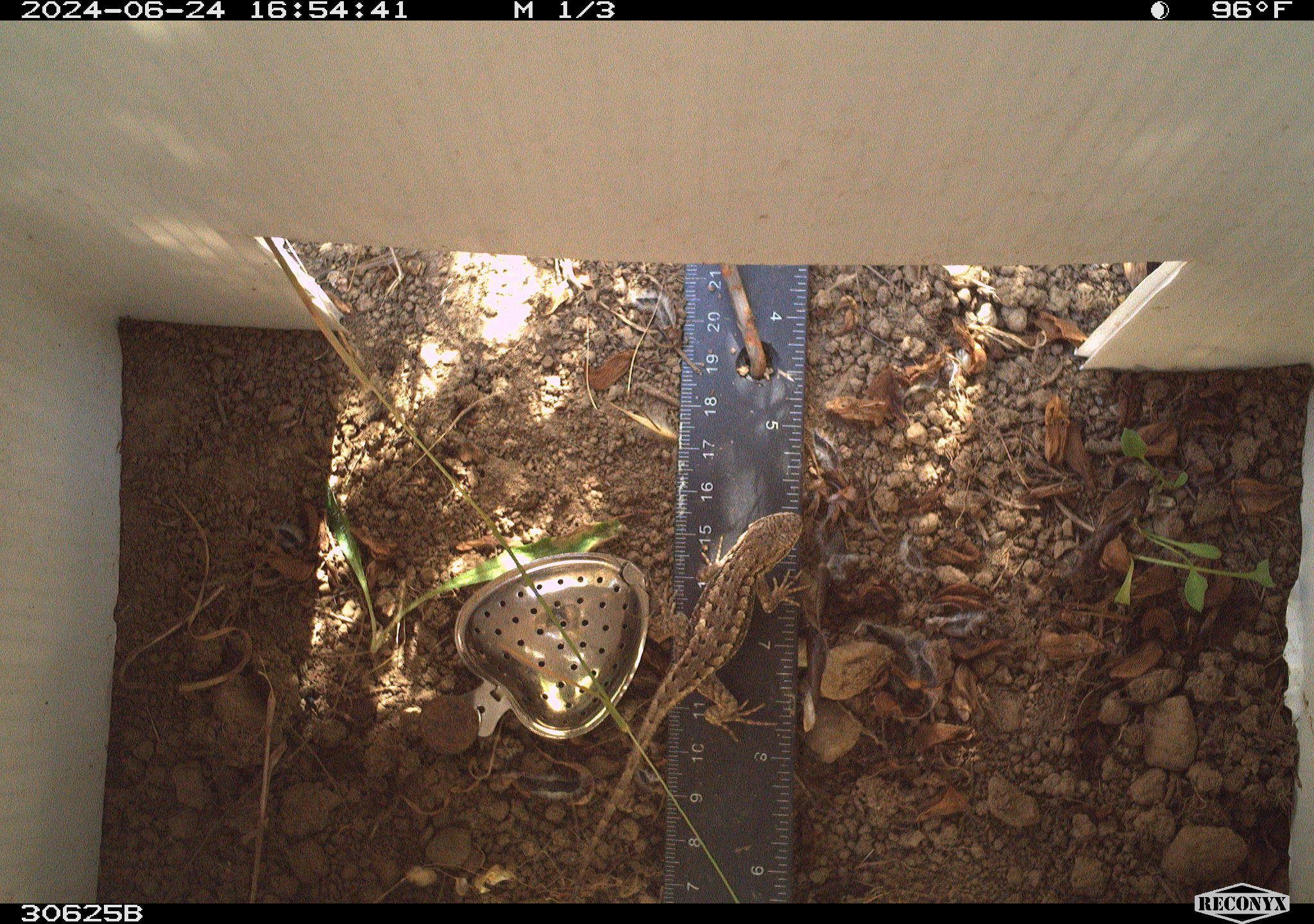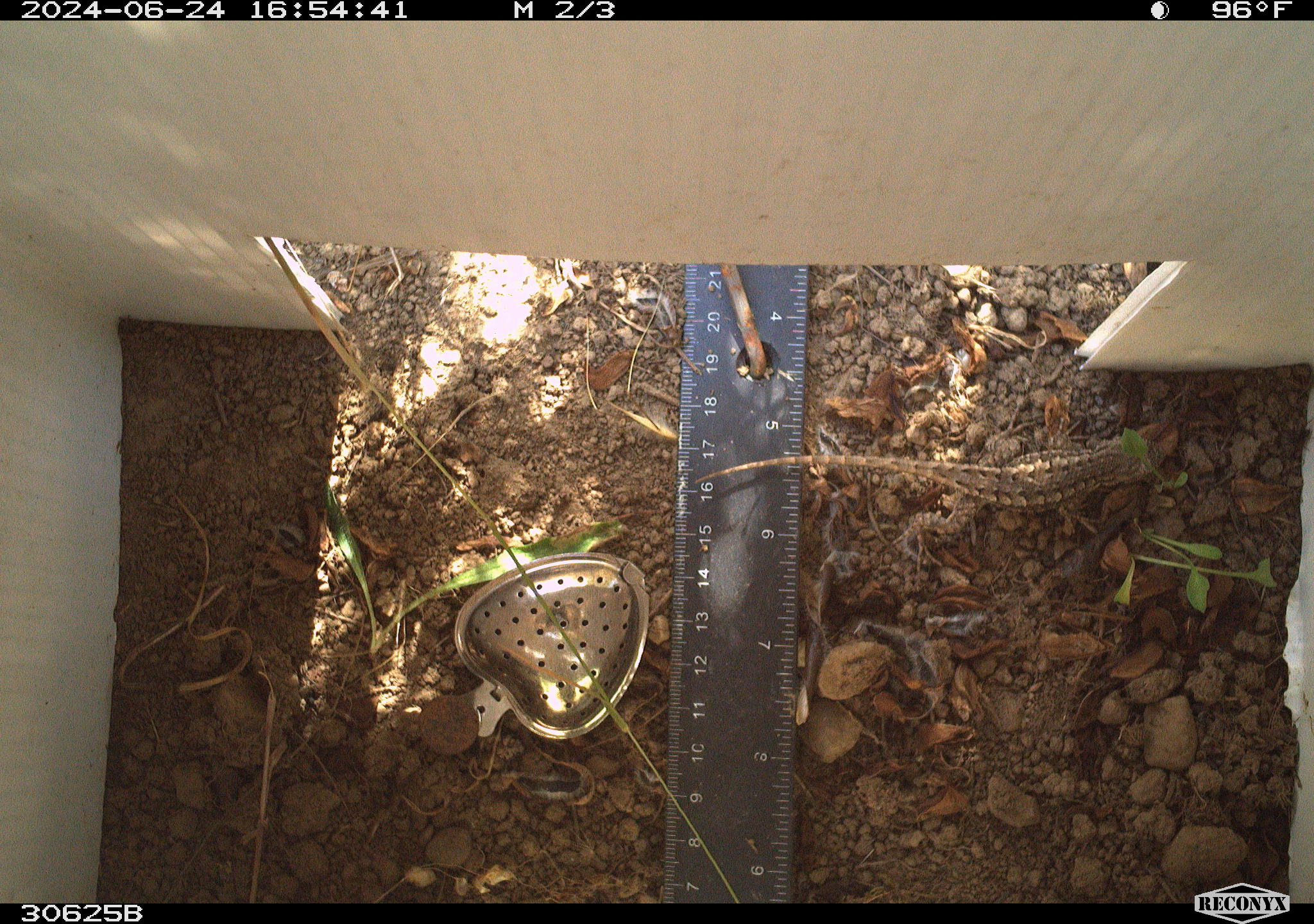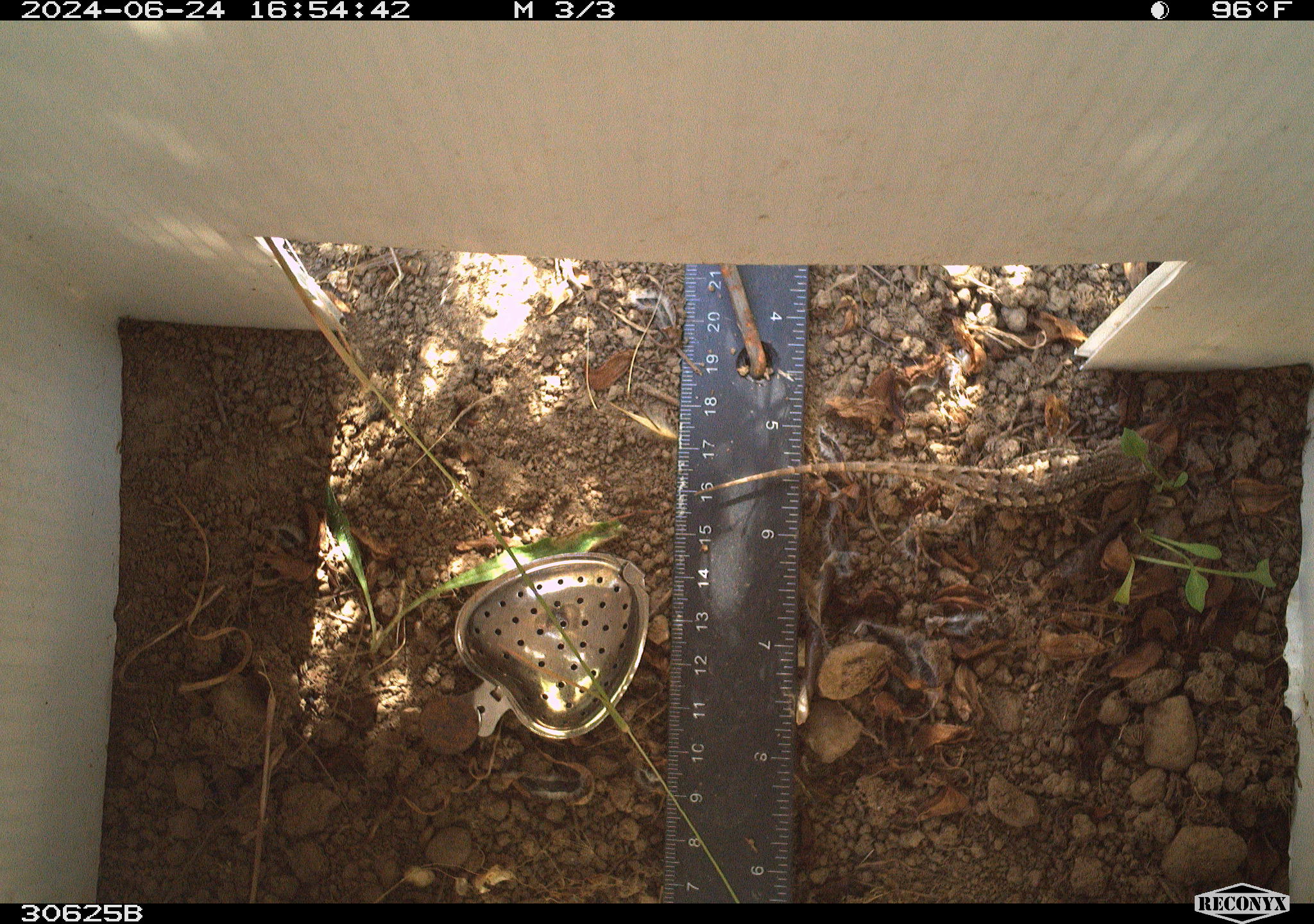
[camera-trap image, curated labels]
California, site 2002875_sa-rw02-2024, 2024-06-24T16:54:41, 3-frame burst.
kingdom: Animalia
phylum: Chordata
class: Reptilia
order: Squamata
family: Phrynosomatidae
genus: Sceloporus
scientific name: Sceloporus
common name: spiny lizards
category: sceloporus species